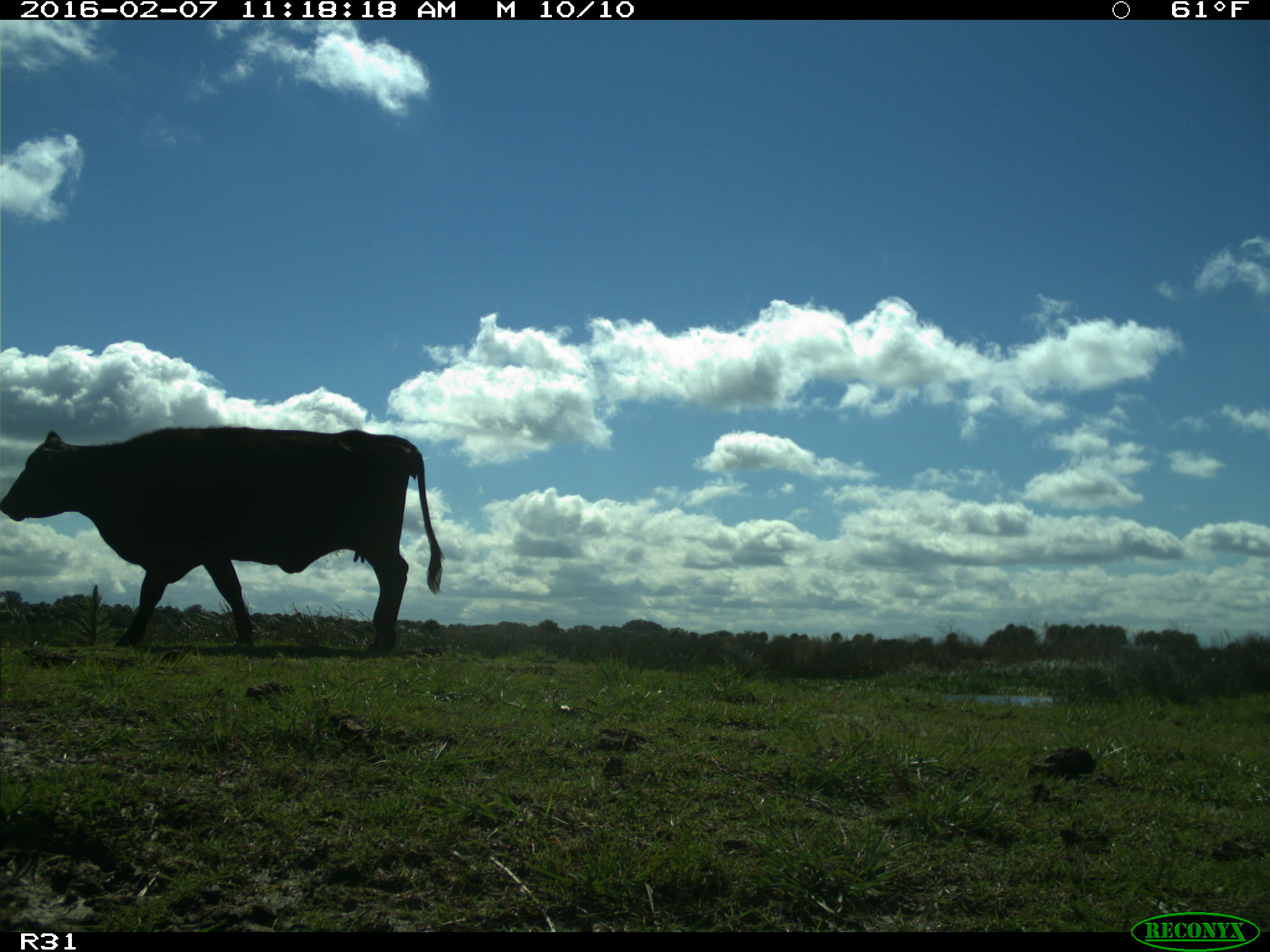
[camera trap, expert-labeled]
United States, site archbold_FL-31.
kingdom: Animalia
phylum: Chordata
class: Mammalia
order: Artiodactyla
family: Bovidae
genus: Bos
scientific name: Bos taurus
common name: domestic cow